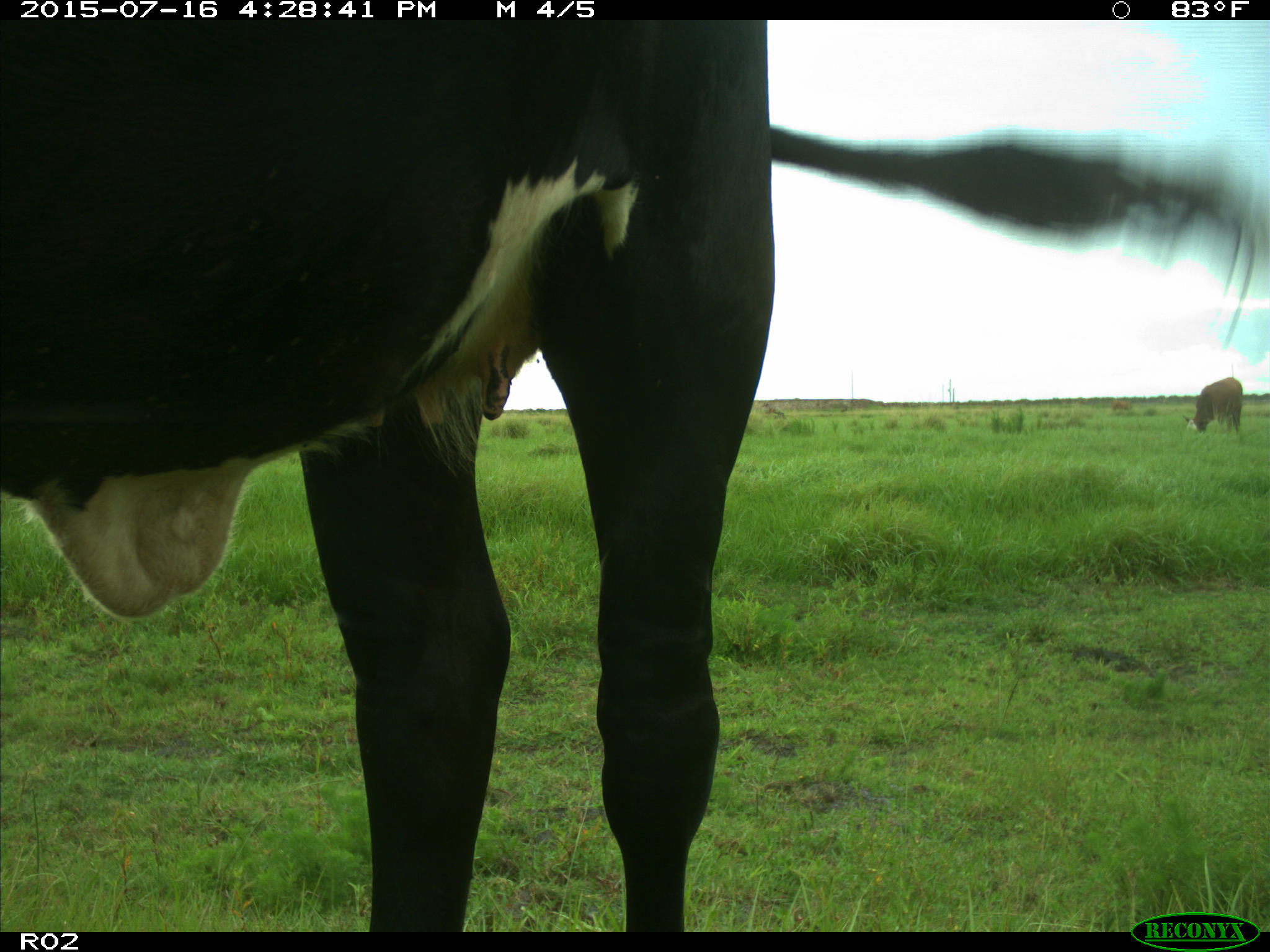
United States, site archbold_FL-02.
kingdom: Animalia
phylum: Chordata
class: Mammalia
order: Artiodactyla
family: Bovidae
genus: Bos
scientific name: Bos taurus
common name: domestic cow